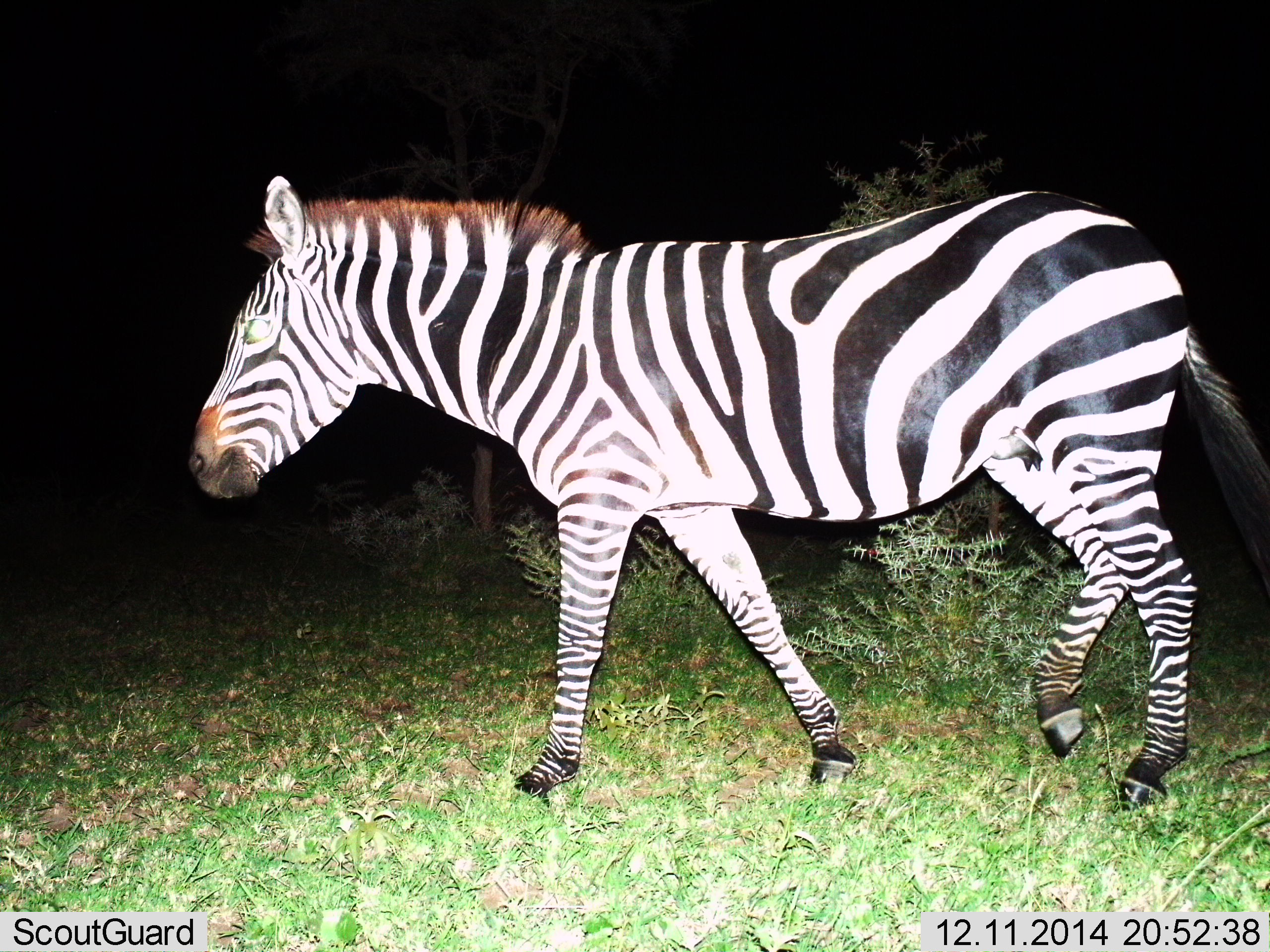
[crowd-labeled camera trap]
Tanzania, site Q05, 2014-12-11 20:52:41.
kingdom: Animalia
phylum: Chordata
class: Mammalia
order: Perissodactyla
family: Equidae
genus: Equus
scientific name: Equus quagga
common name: plains zebra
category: zebra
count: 1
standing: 0%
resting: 0%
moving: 100%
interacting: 0%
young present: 0%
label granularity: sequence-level